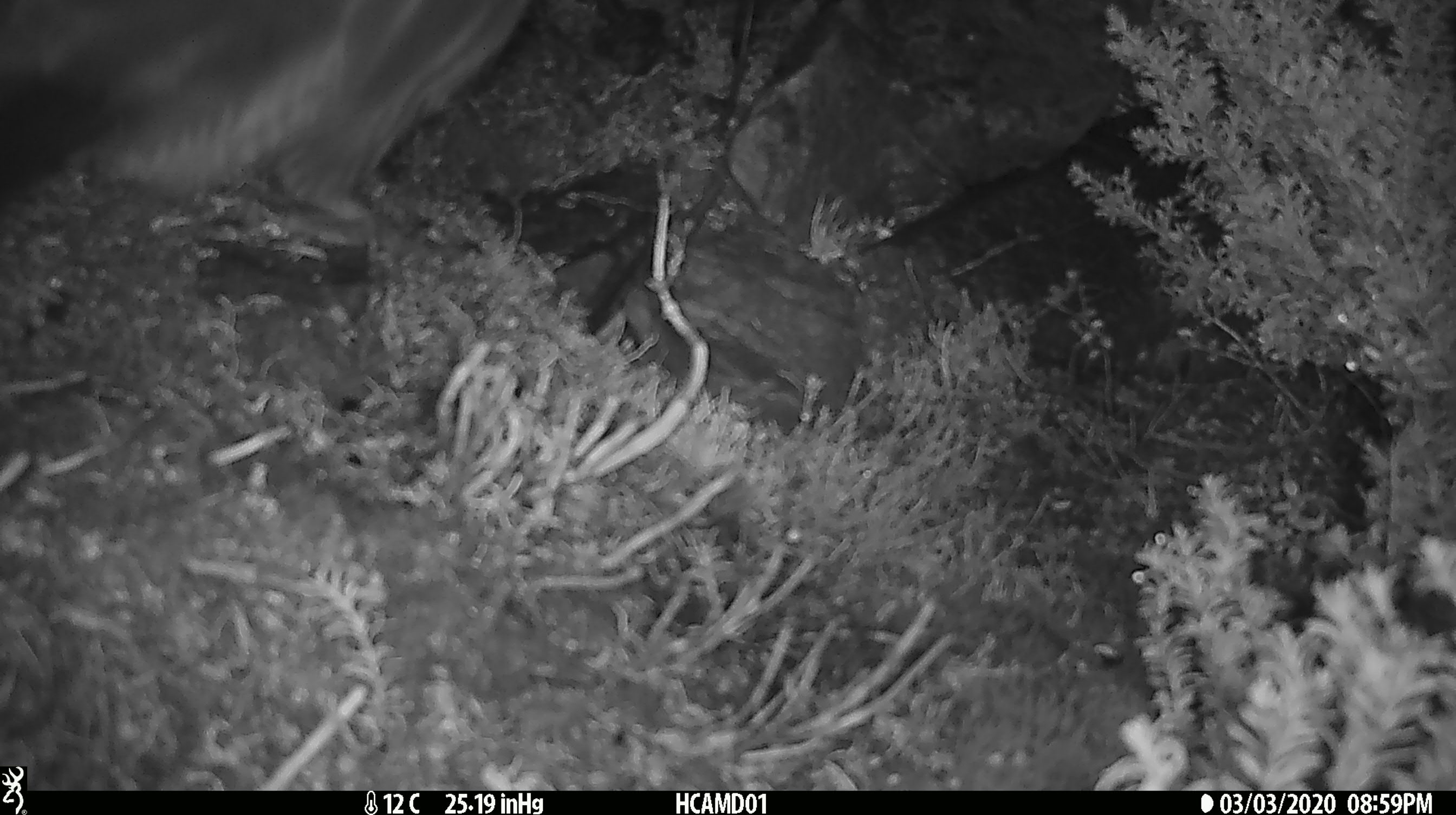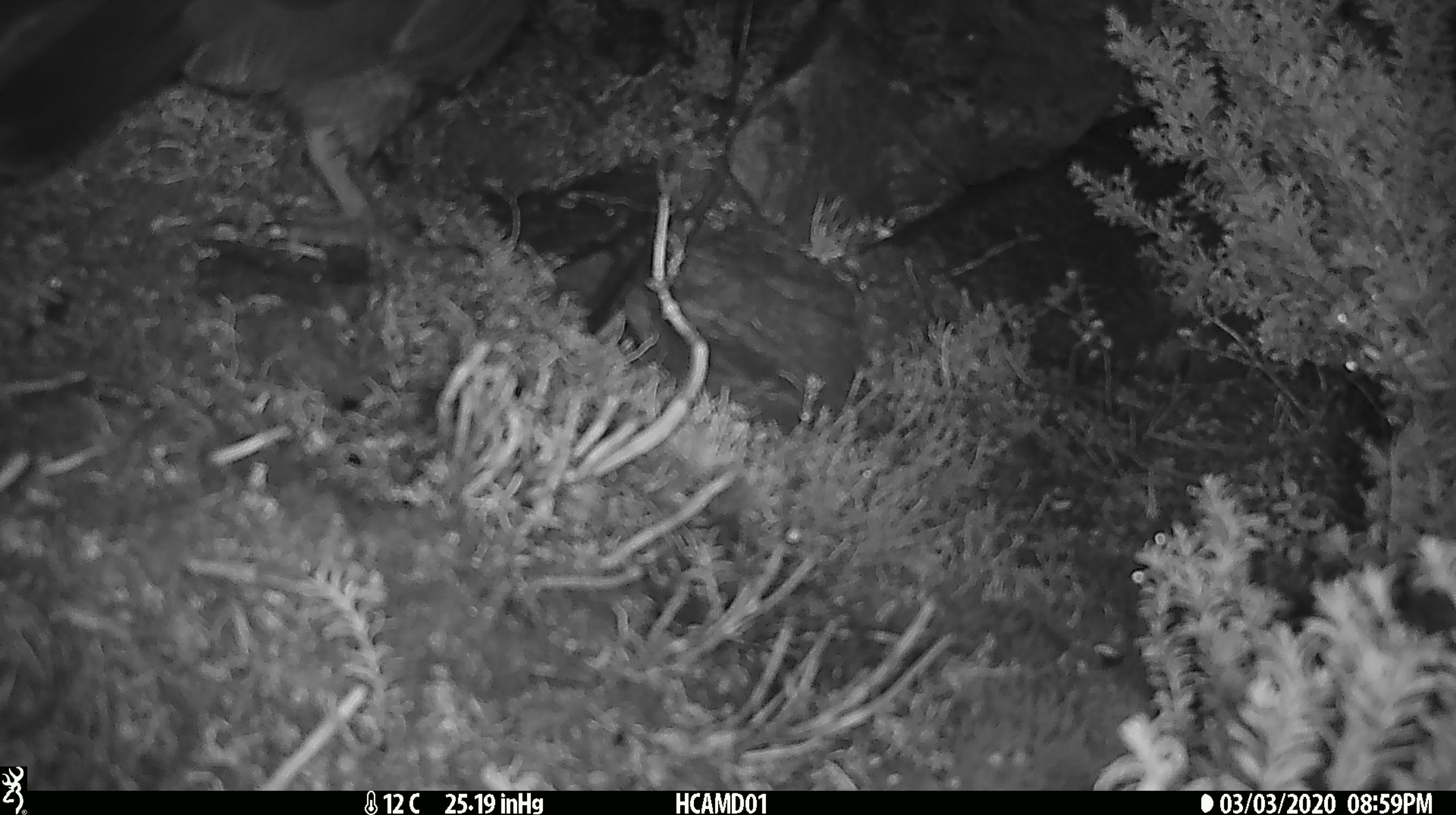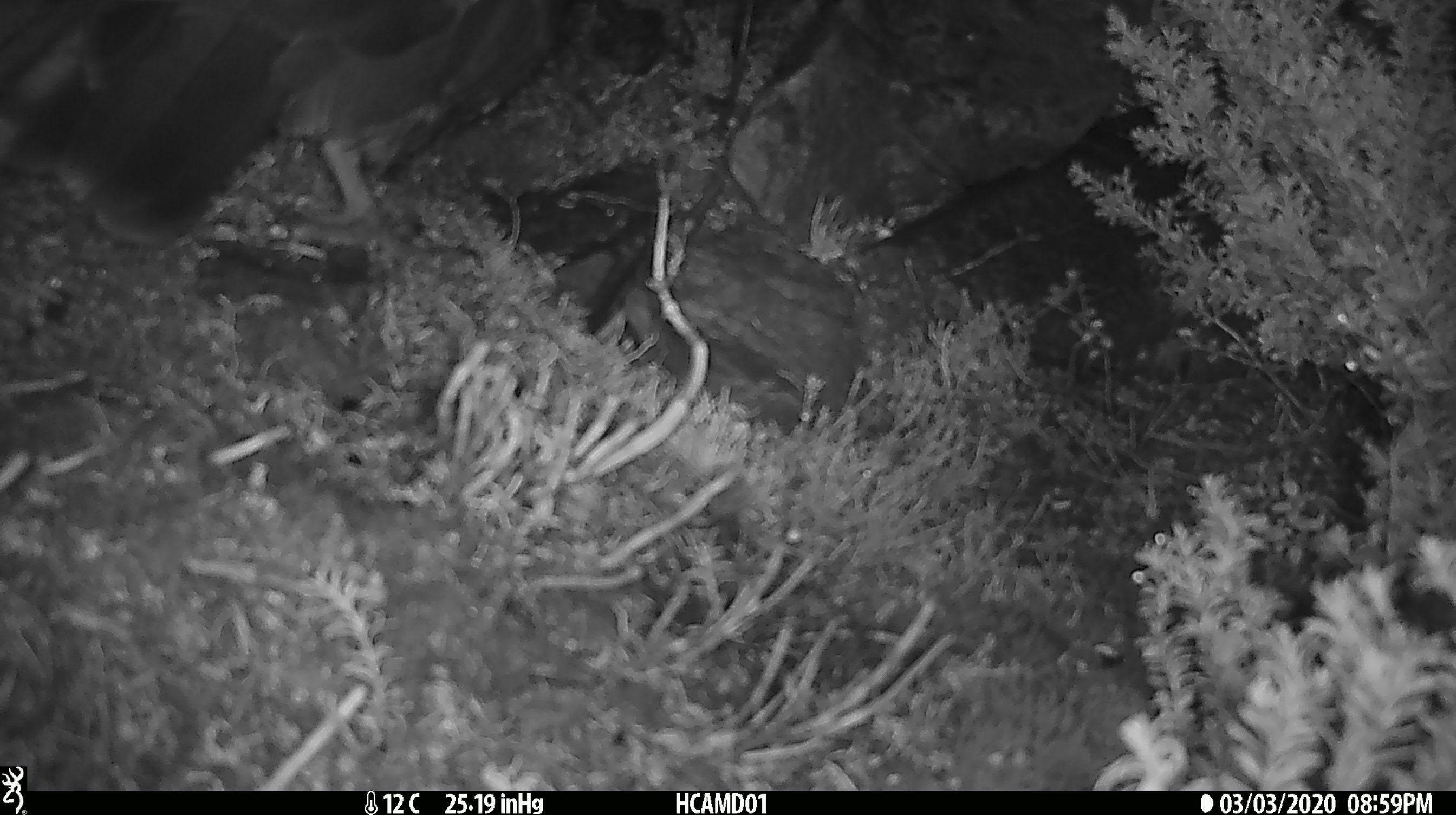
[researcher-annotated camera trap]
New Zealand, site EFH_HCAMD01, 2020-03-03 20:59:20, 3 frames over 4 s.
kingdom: Animalia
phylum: Chordata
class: Aves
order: Psittaciformes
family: Strigopidae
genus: Nestor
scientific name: Nestor notabilis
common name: kea